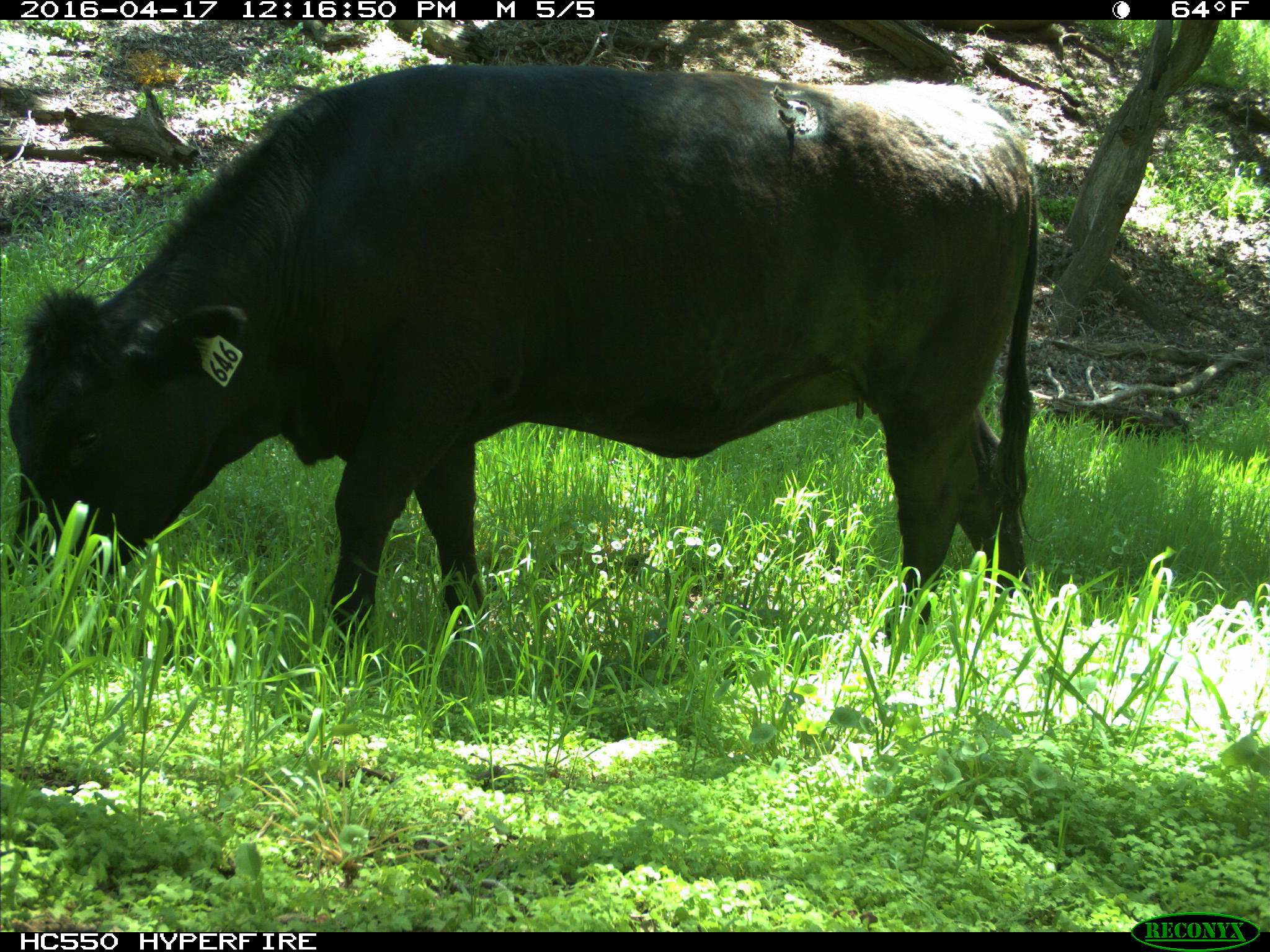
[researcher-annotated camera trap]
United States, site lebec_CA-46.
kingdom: Animalia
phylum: Chordata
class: Mammalia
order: Artiodactyla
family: Bovidae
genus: Bos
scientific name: Bos taurus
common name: domestic cow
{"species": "Bos taurus (domestic cow)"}